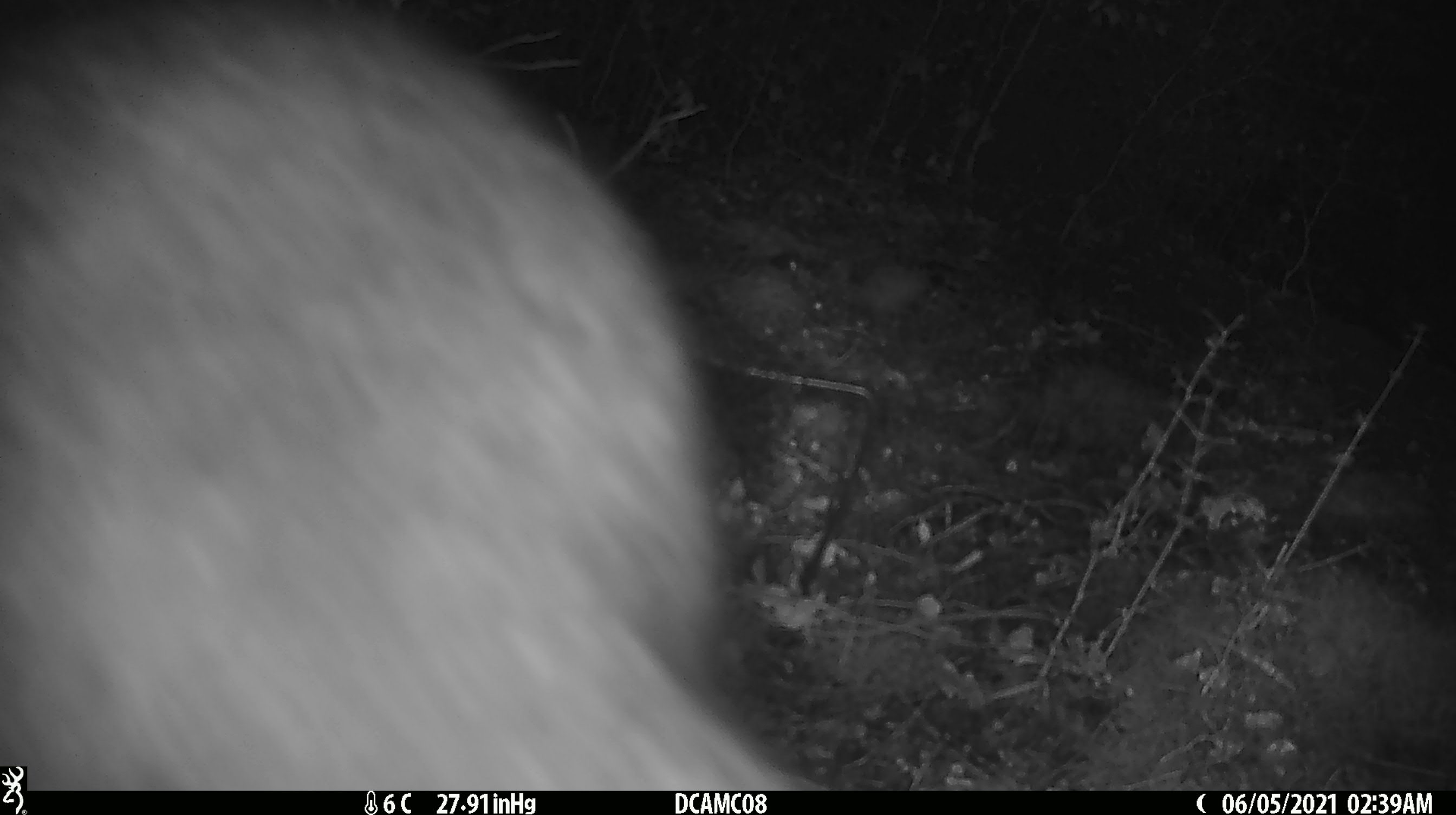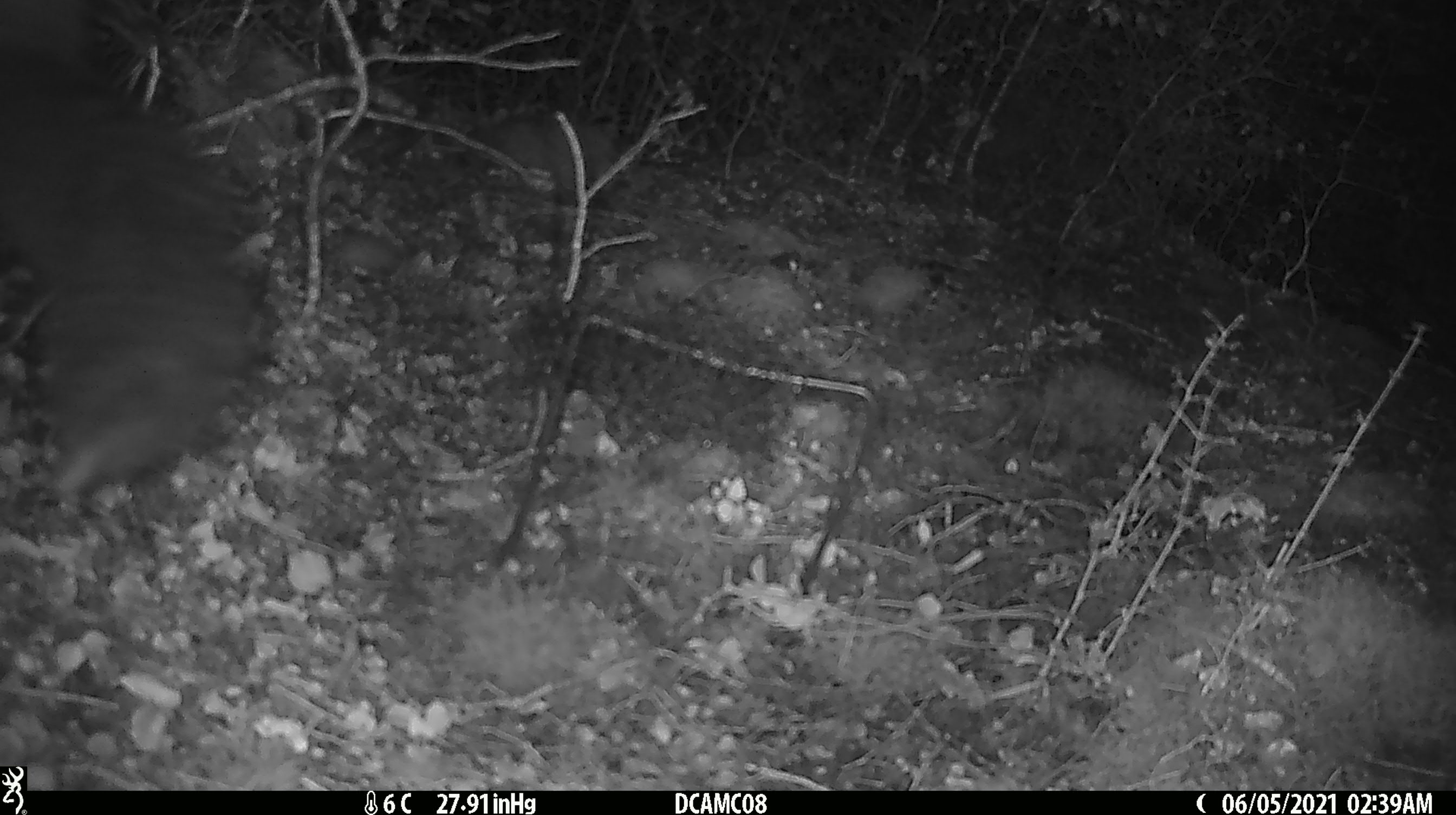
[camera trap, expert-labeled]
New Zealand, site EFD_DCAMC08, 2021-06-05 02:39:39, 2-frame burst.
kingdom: Animalia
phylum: Chordata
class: Mammalia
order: Diprotodontia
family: Phalangeridae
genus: Trichosurus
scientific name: Trichosurus vulpecula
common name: common brushtail possum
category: possum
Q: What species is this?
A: Possum (common brushtail possum) (Trichosurus vulpecula).